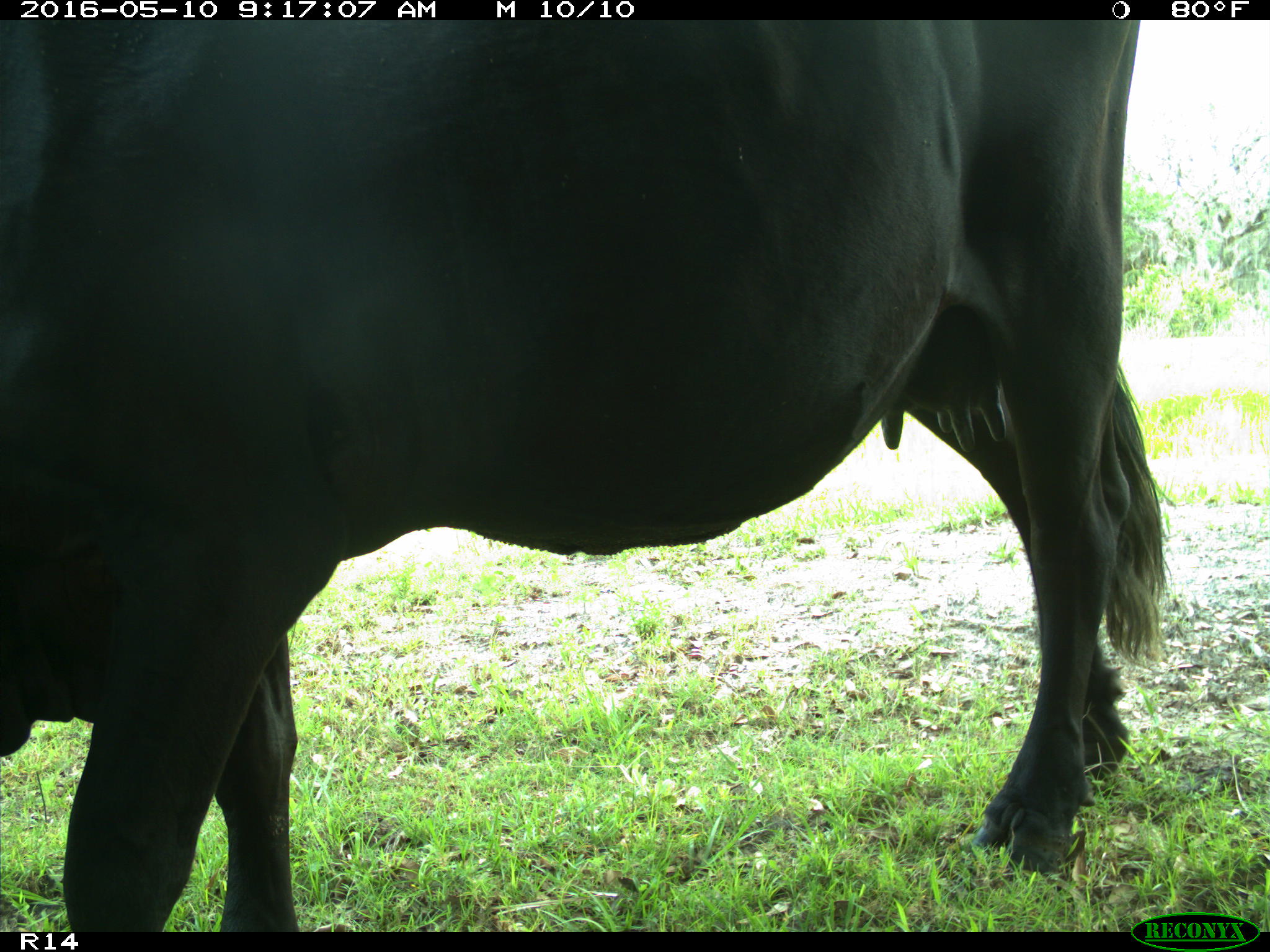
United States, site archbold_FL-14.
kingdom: Animalia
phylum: Chordata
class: Mammalia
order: Artiodactyla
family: Bovidae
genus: Bos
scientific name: Bos taurus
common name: domestic cow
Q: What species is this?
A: Bos taurus (domestic cow).